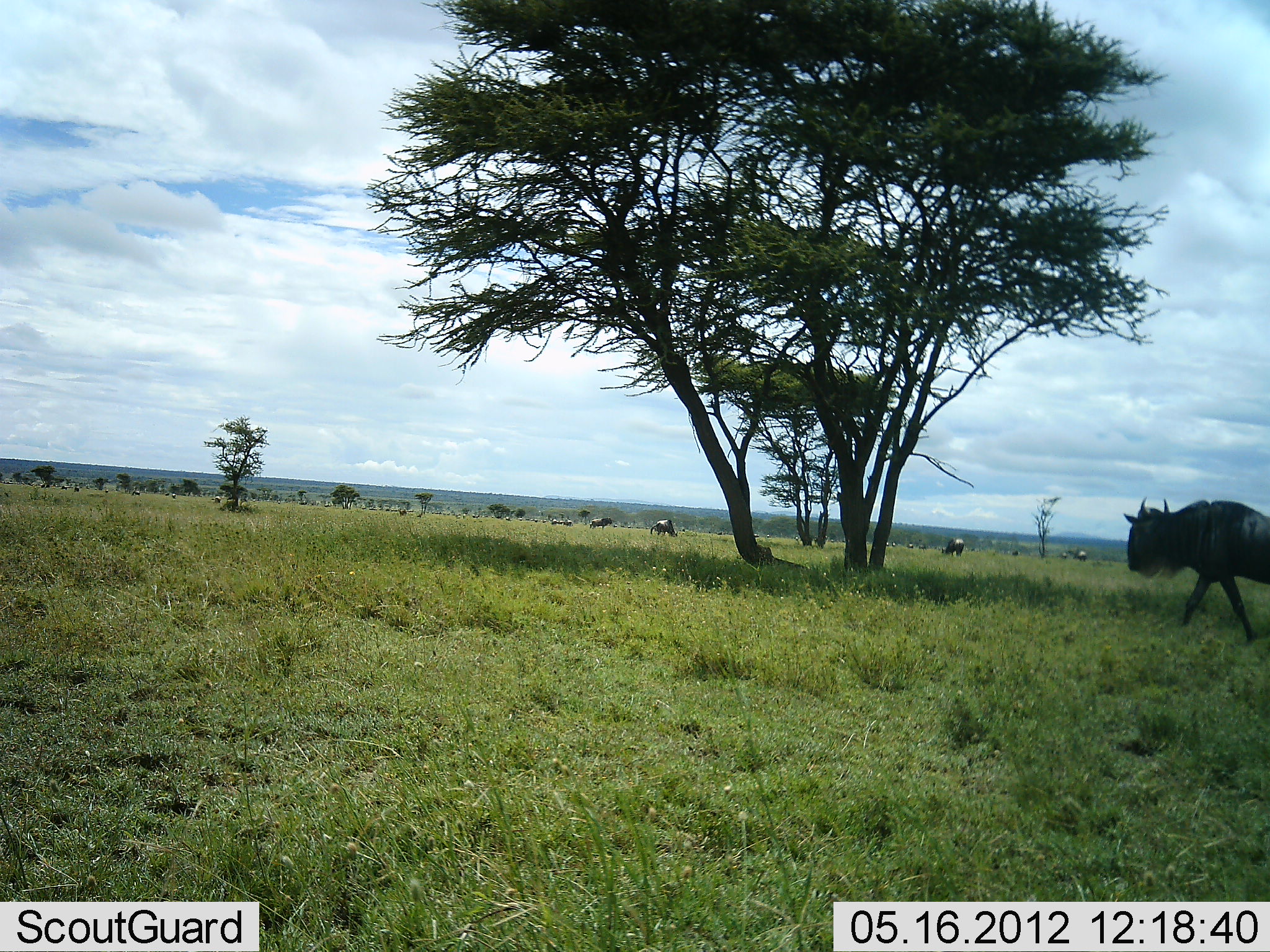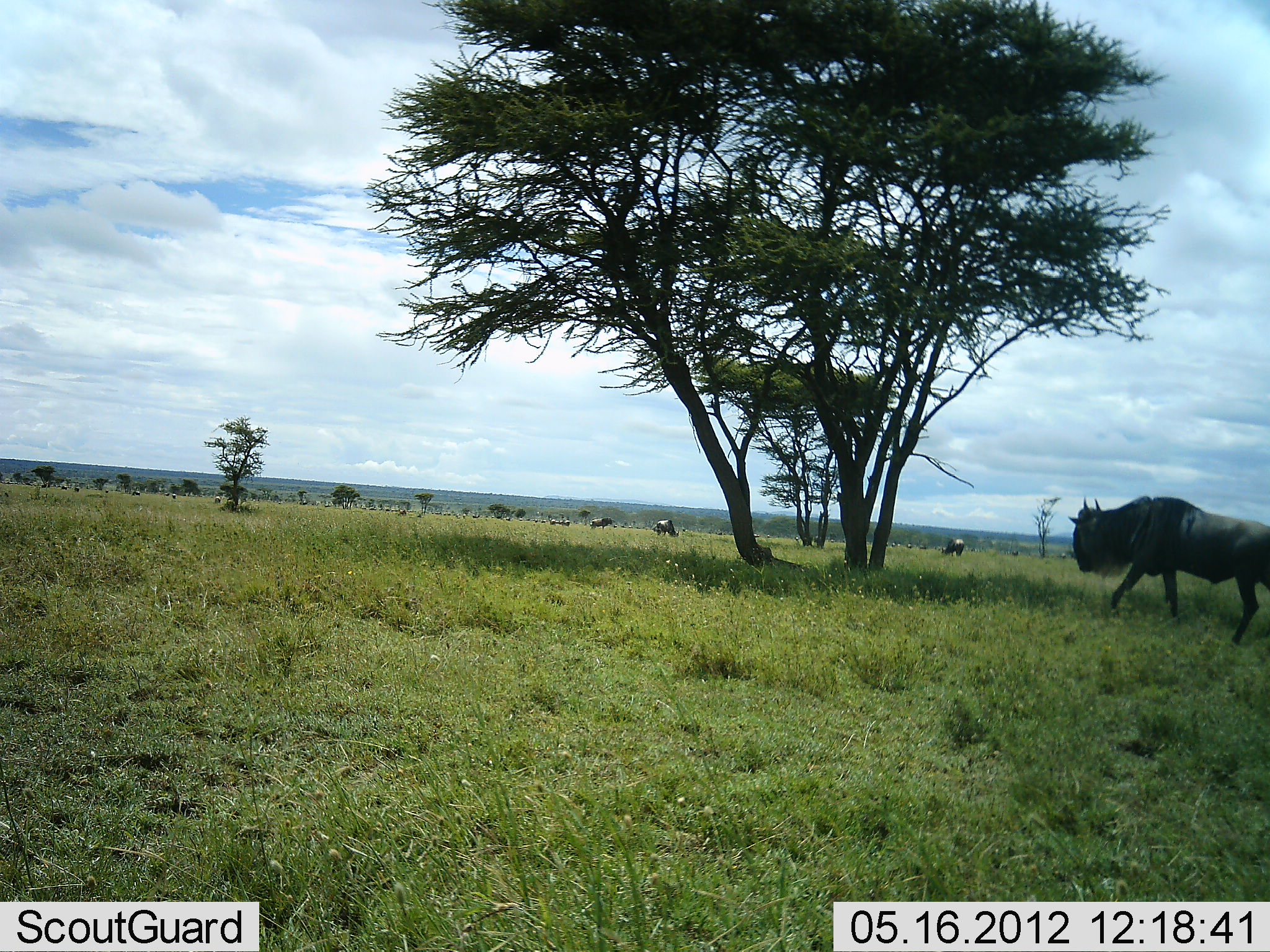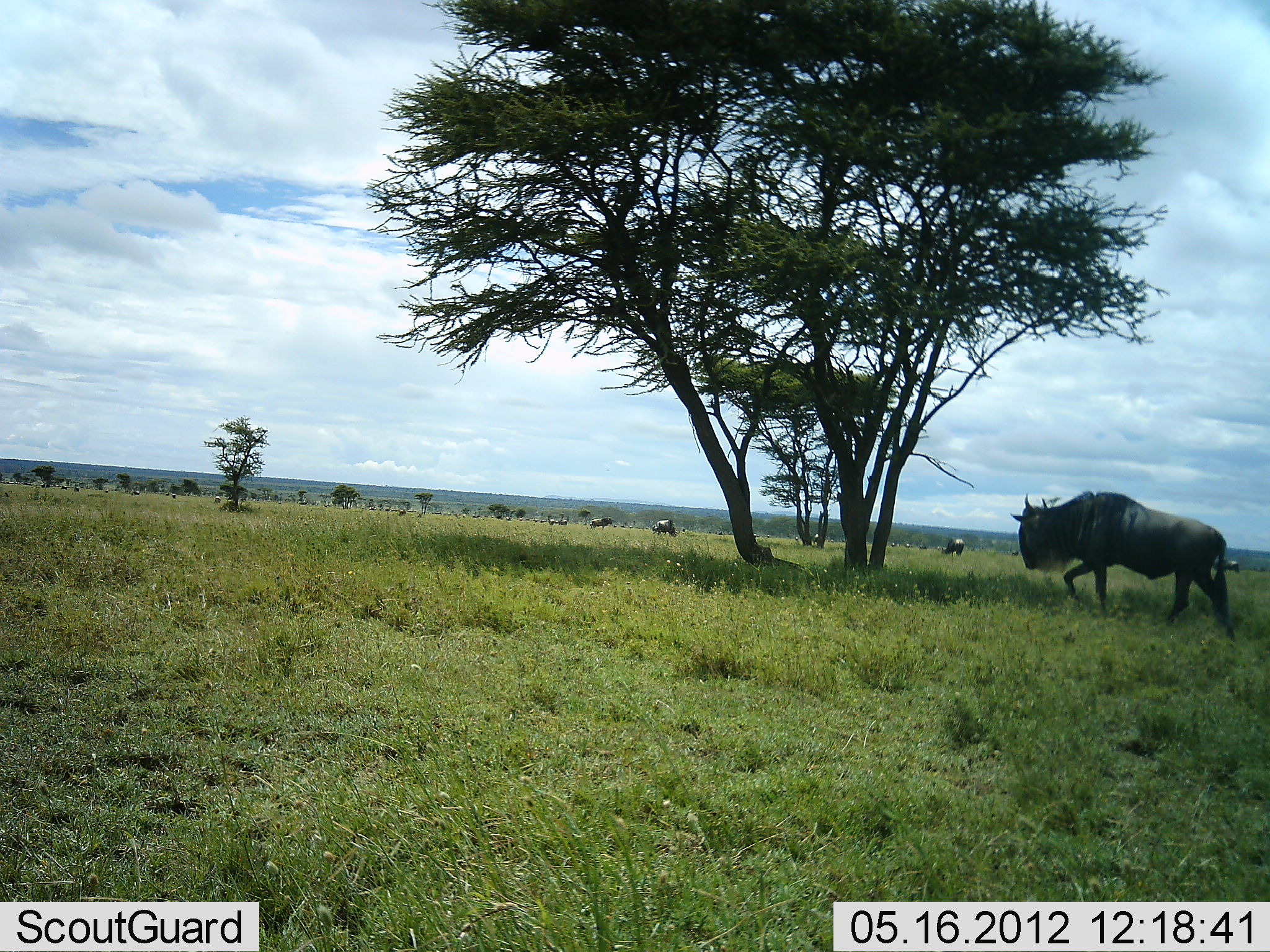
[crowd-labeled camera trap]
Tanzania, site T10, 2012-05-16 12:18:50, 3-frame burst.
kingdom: Animalia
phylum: Chordata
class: Mammalia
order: Artiodactyla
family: Bovidae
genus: Connochaetes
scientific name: Connochaetes taurinus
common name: blue wildebeest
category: wildebeest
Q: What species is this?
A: Wildebeest (blue wildebeest) (Connochaetes taurinus).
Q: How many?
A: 6.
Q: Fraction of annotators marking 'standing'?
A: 40%.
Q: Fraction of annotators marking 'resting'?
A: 0%.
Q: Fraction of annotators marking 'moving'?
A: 100%.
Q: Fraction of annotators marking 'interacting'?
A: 0%.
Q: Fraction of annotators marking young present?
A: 0%.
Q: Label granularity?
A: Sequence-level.